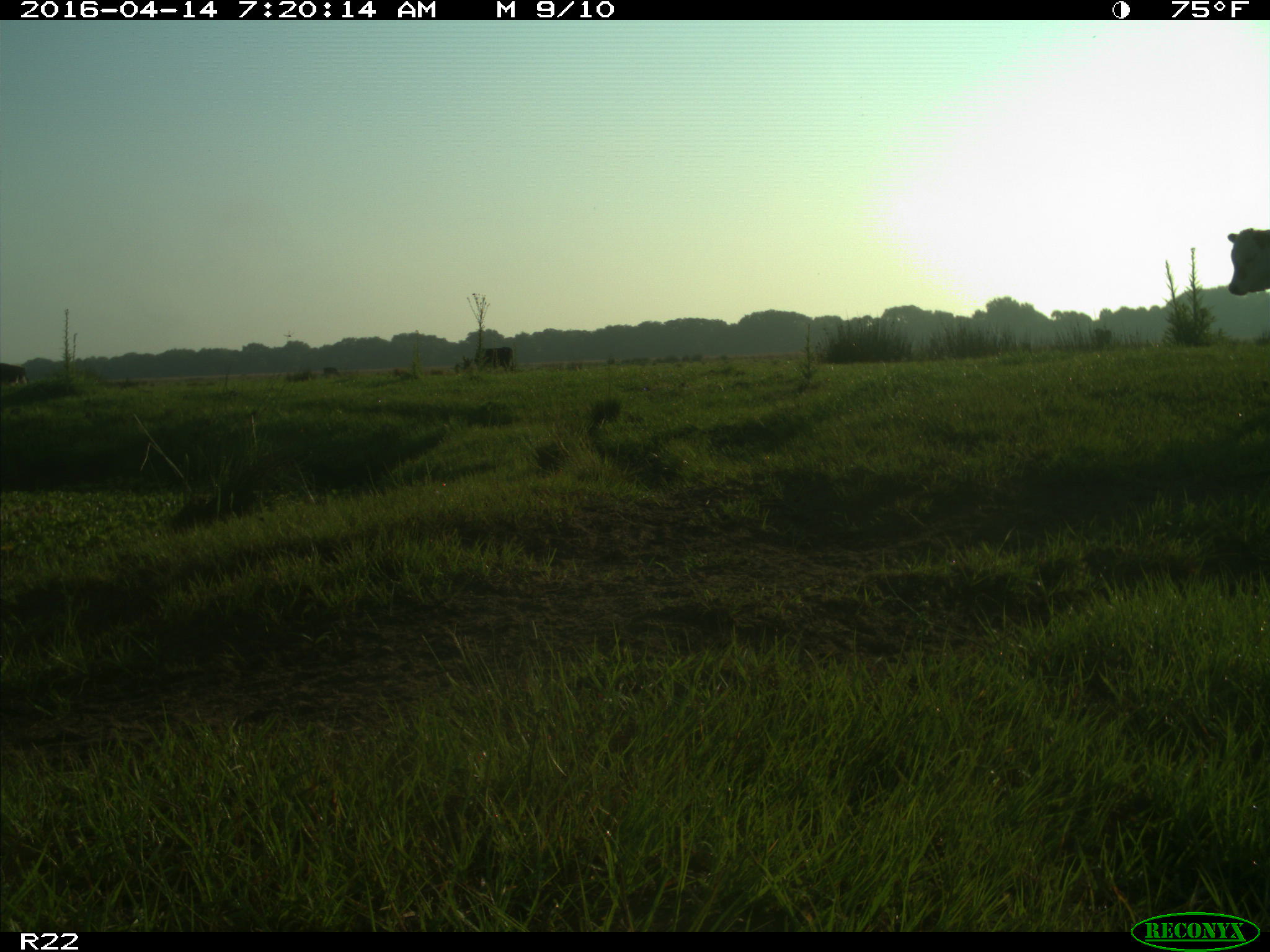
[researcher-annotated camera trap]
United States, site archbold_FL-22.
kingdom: Animalia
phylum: Chordata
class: Mammalia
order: Artiodactyla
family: Bovidae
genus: Bos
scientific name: Bos taurus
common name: domestic cow